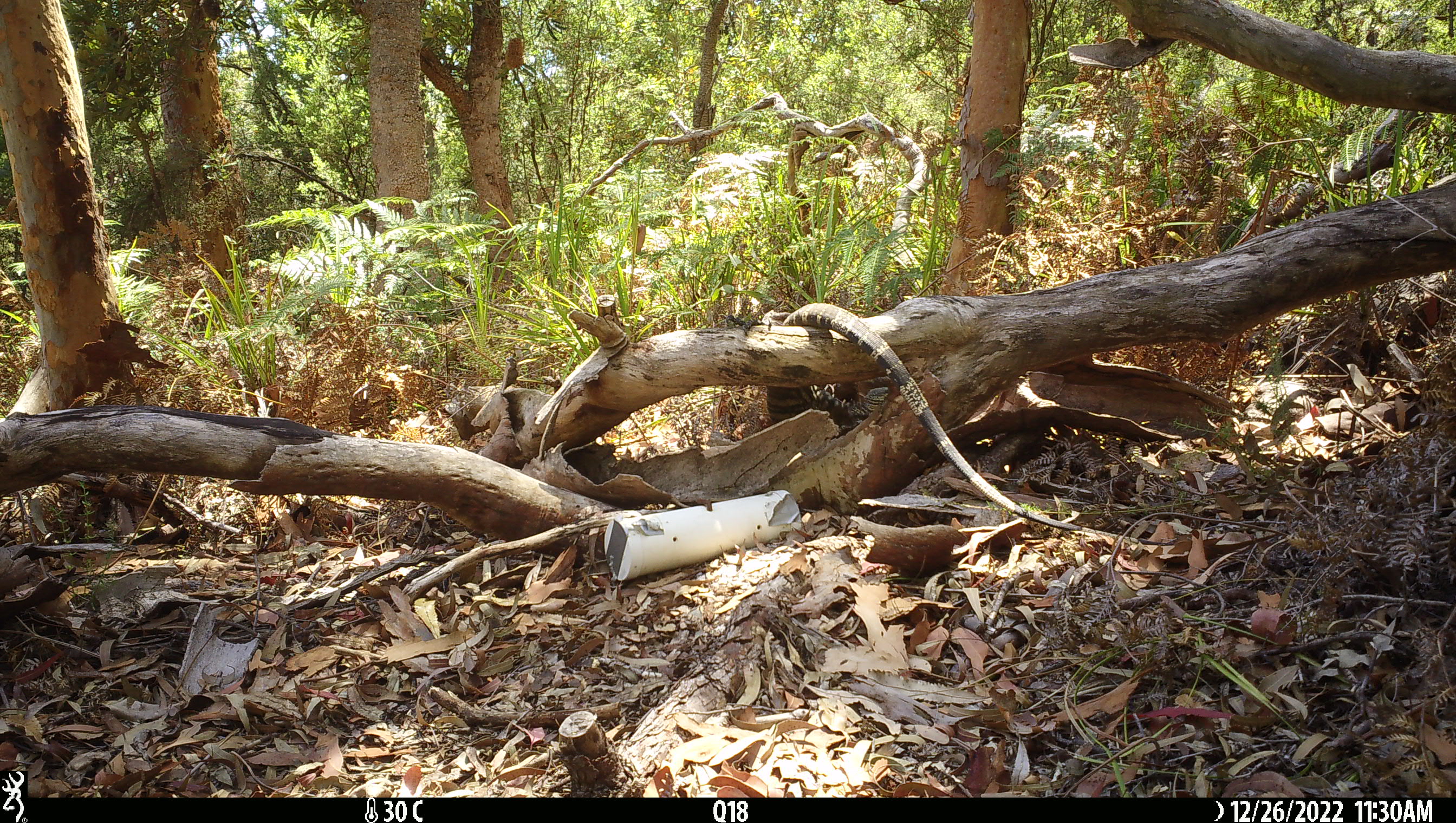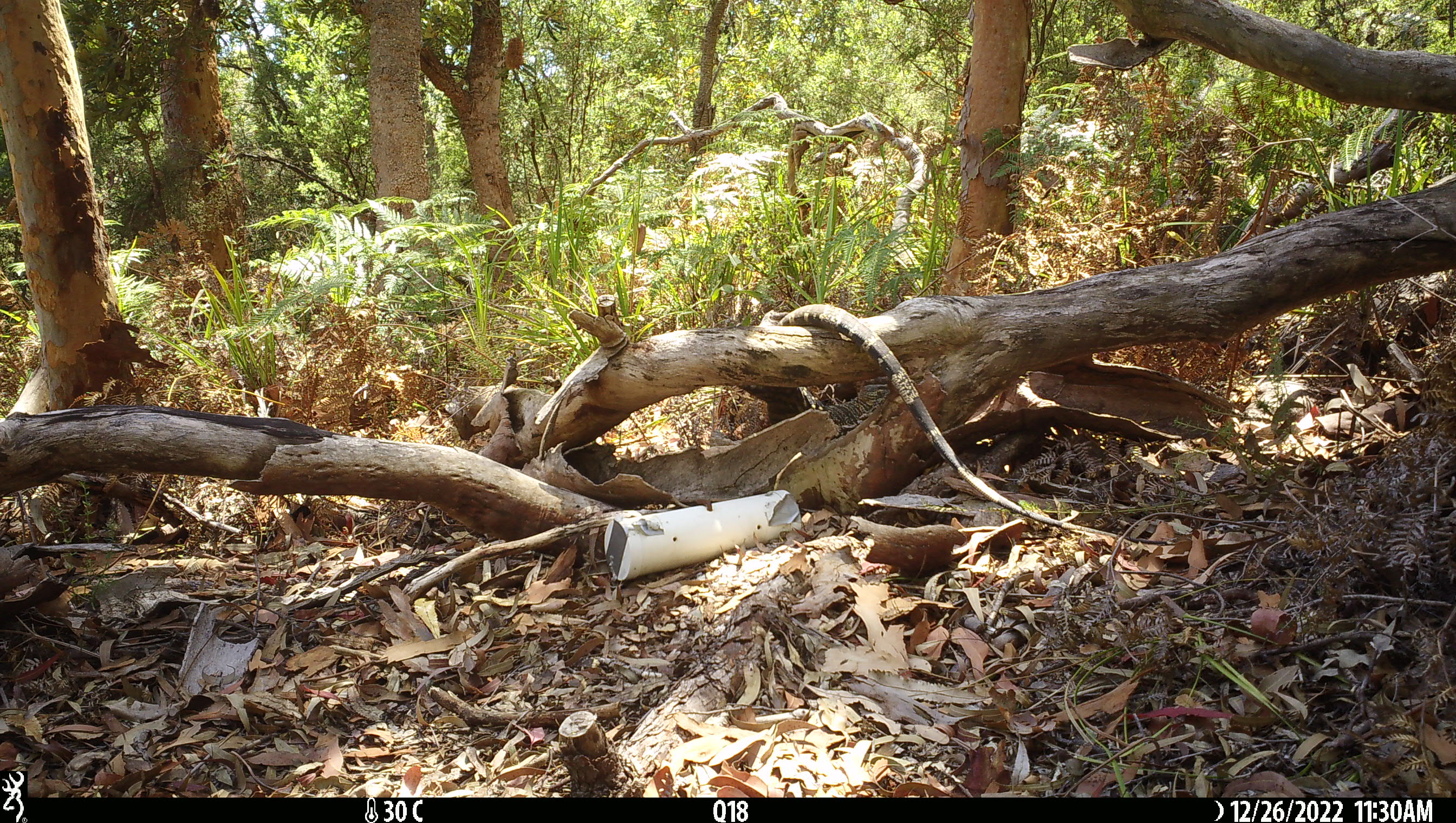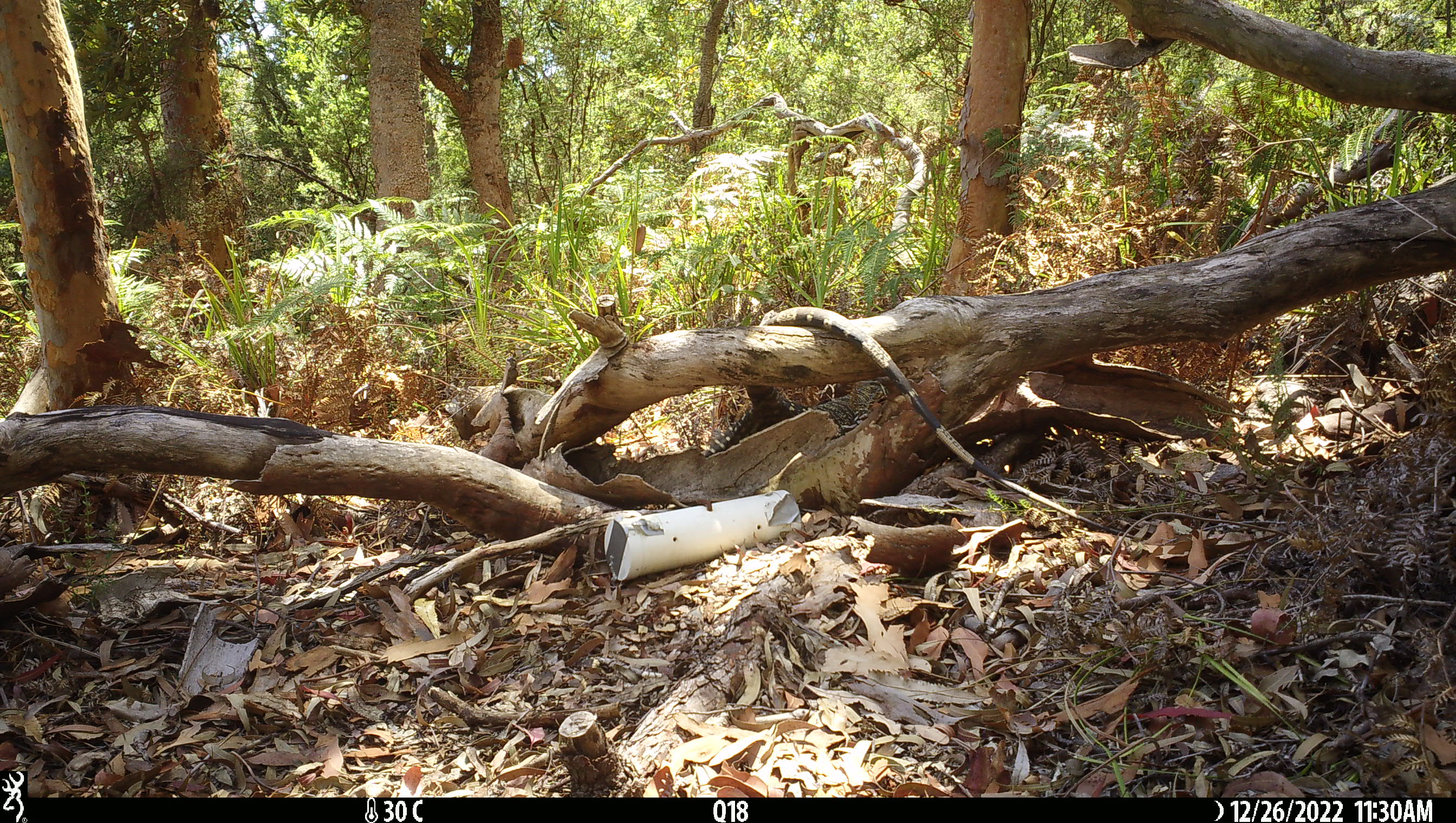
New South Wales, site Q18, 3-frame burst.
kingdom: Animalia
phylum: Chordata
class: Reptilia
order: Squamata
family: Varanidae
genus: Varanus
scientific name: Varanus varius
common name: lace monitor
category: goanna